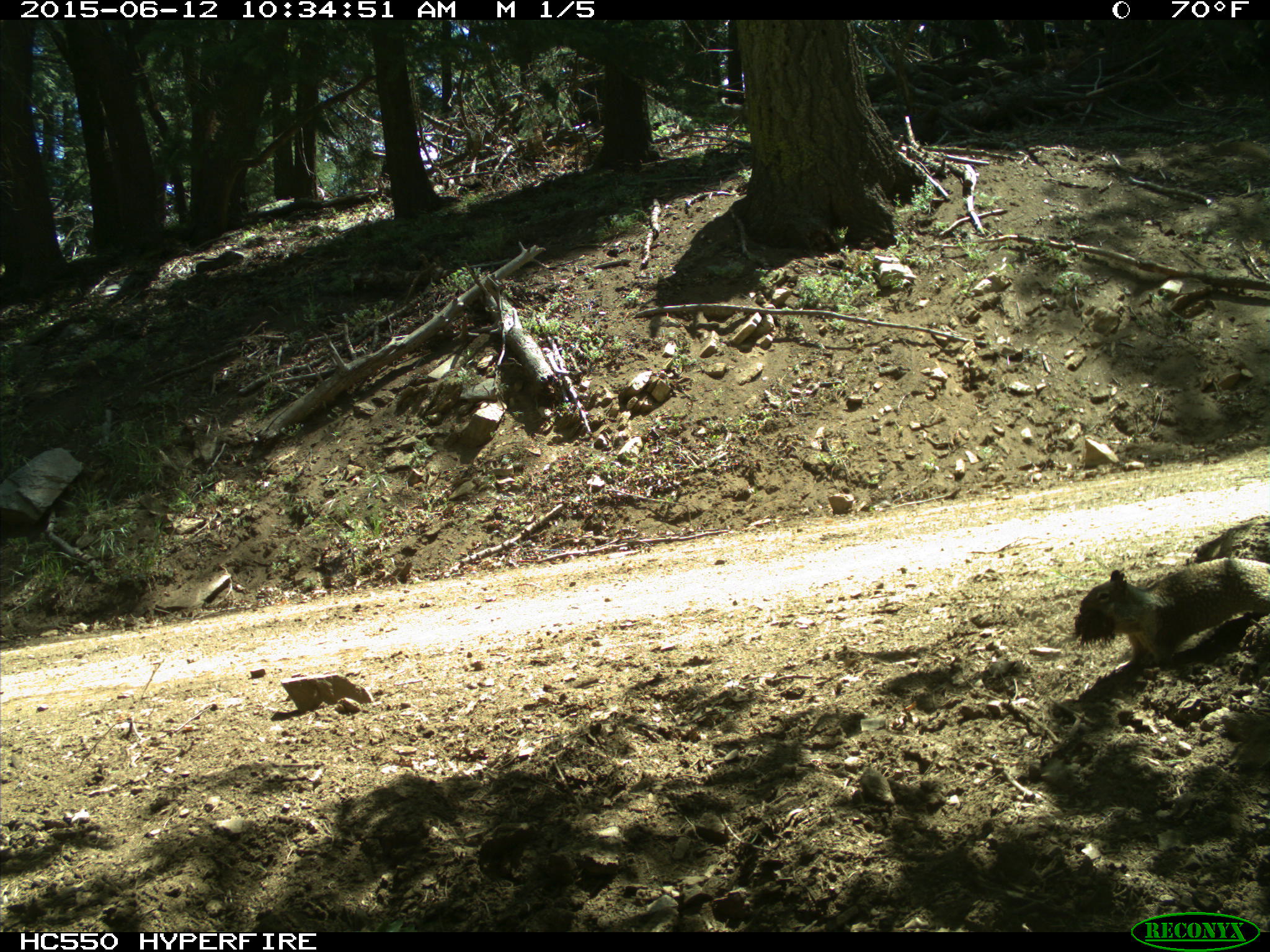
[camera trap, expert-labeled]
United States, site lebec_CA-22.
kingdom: Animalia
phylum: Chordata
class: Mammalia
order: Rodentia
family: Sciuridae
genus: Otospermophilus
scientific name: Otospermophilus beecheyi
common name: california ground squirrel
Otospermophilus beecheyi (california ground squirrel).